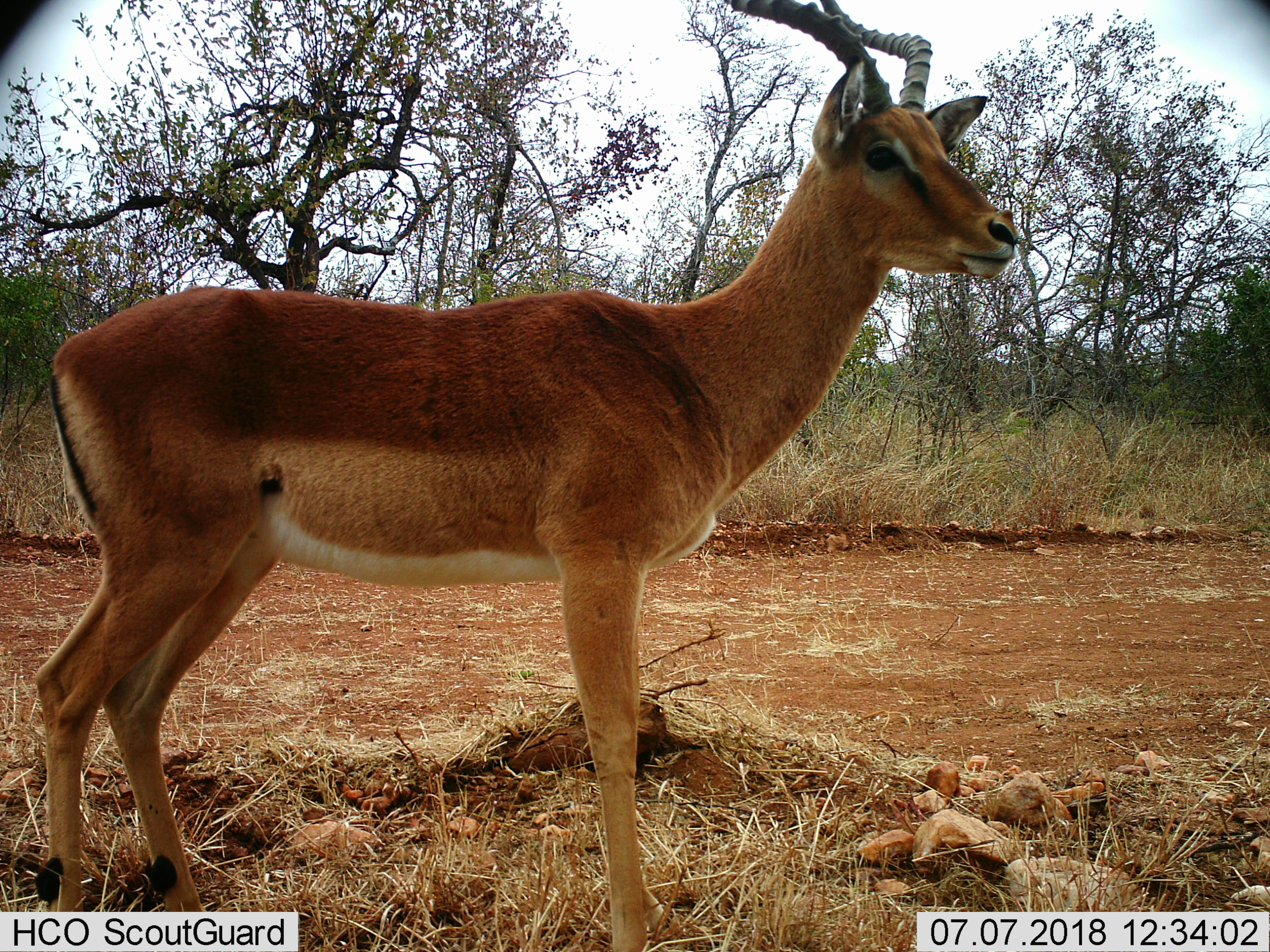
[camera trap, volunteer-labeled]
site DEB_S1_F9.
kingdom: Animalia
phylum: Chordata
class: Mammalia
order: Artiodactyla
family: Bovidae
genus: Aepyceros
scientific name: Aepyceros melampus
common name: impala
Impala (Aepyceros melampus), count 1. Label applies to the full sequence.